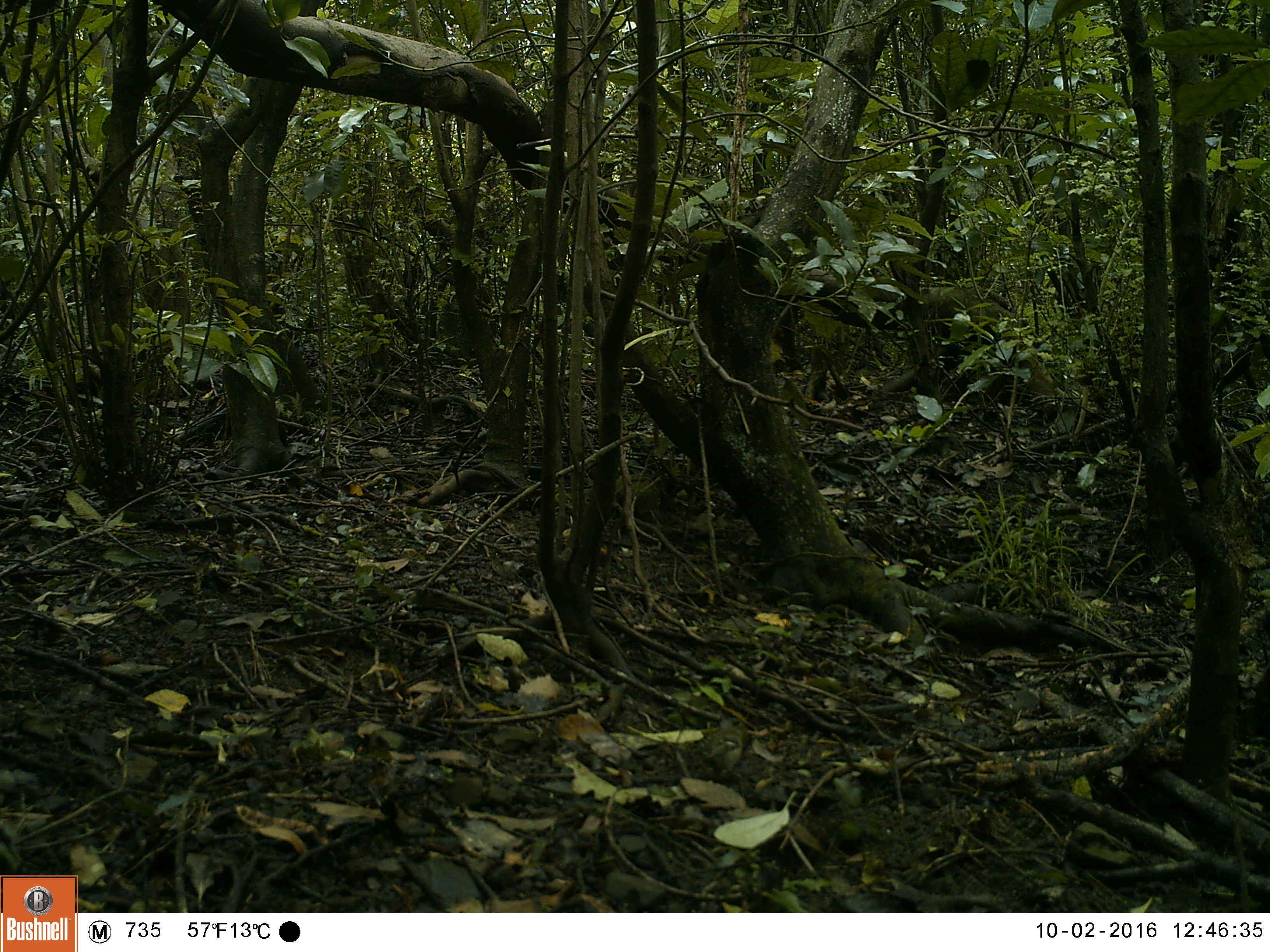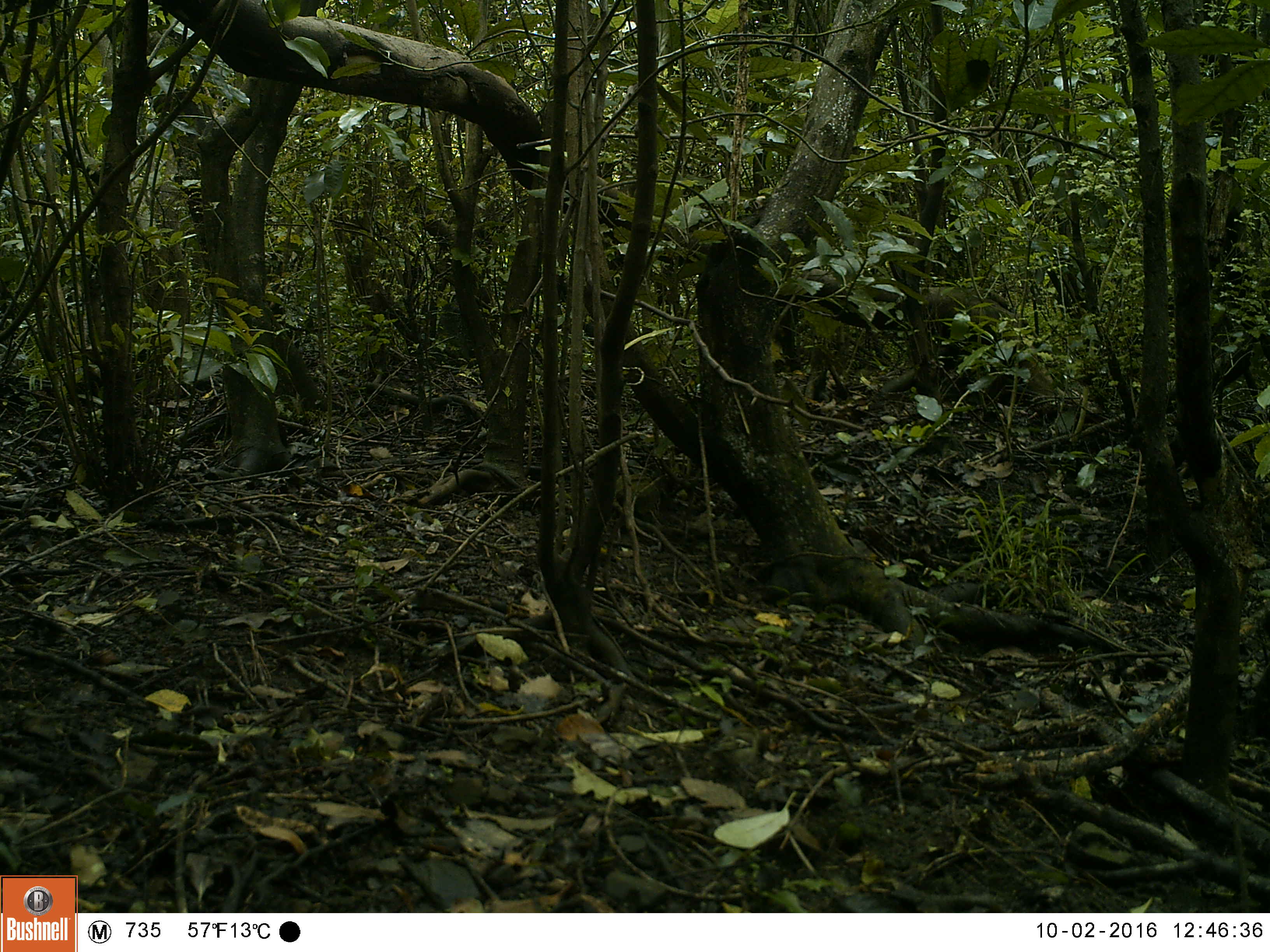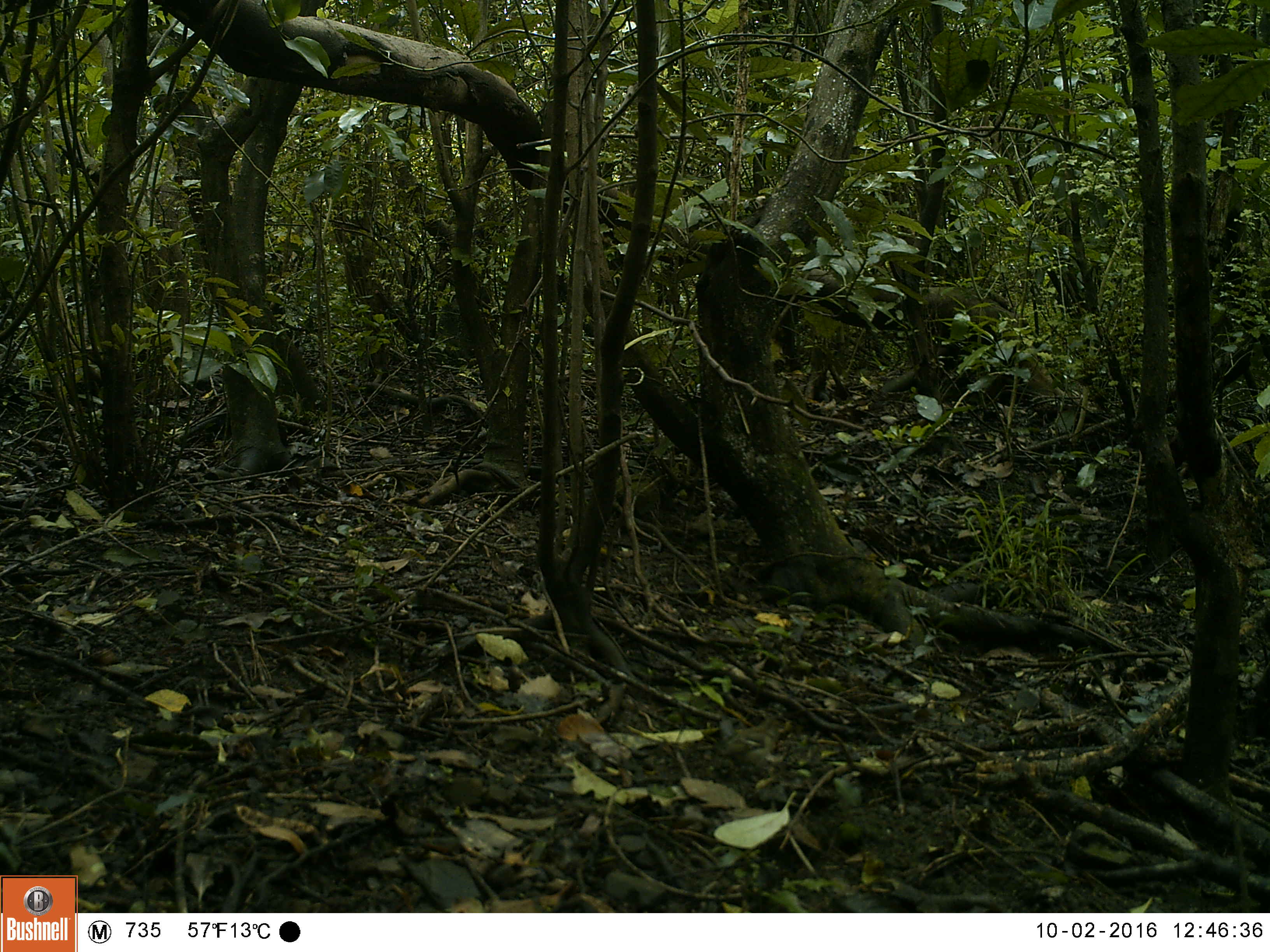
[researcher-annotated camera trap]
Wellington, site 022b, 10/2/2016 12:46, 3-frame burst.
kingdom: Animalia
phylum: Chordata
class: Aves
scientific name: Aves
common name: bird